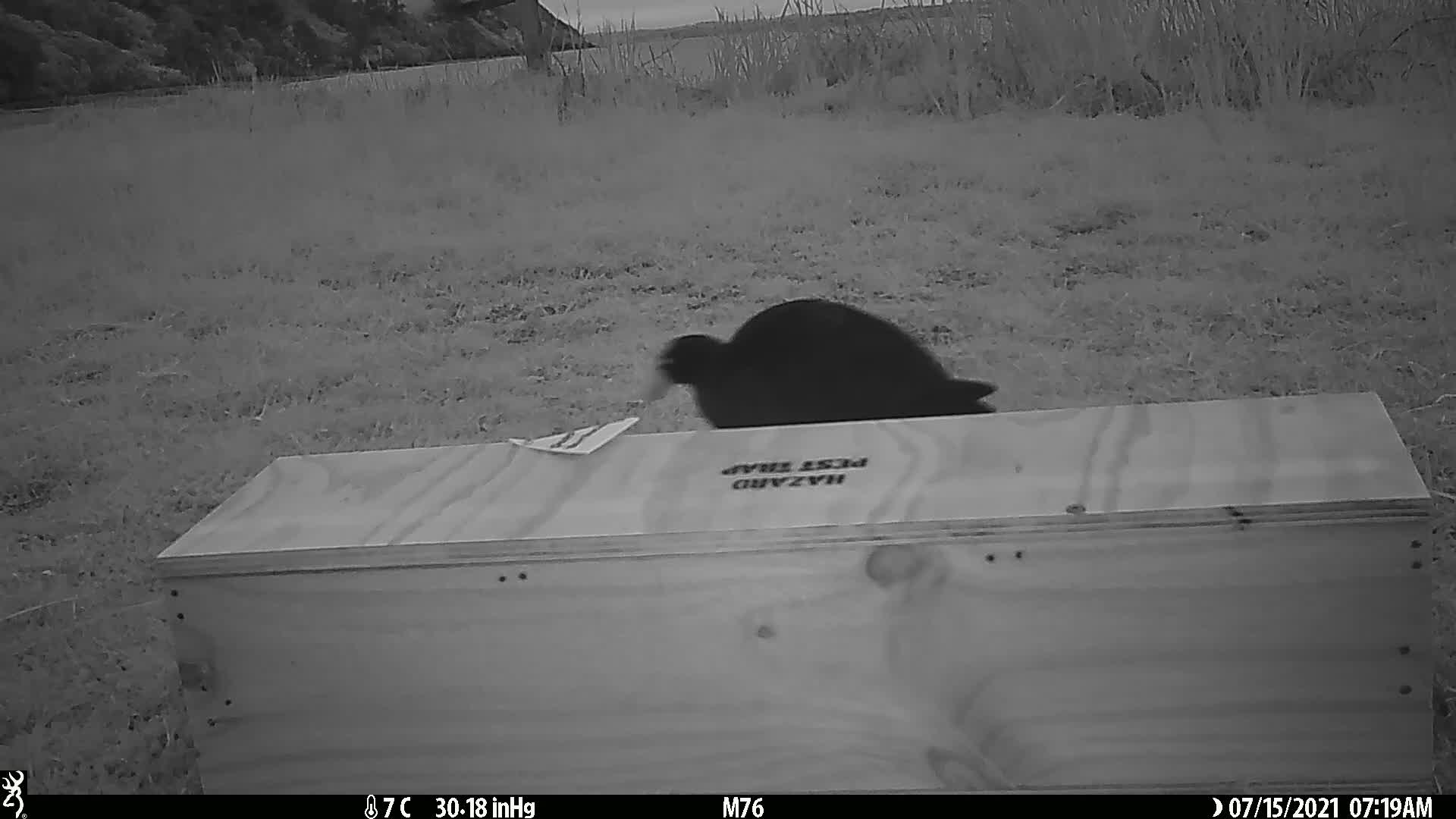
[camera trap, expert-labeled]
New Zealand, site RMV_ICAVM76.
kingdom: Animalia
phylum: Chordata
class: Aves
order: Gruiformes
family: Rallidae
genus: Porphyrio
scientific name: Porphyrio melanotus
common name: australasian swamphen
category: pukeko